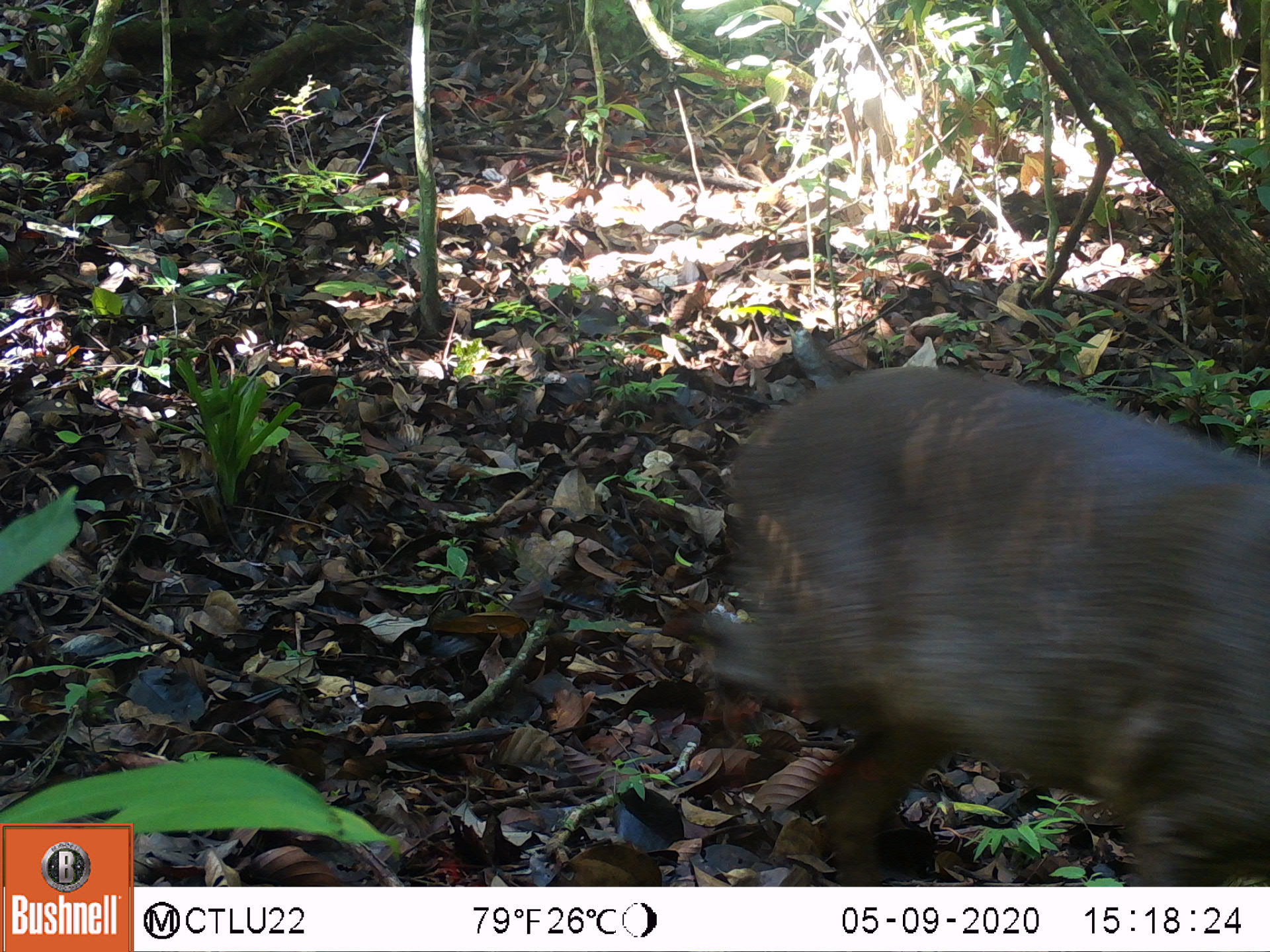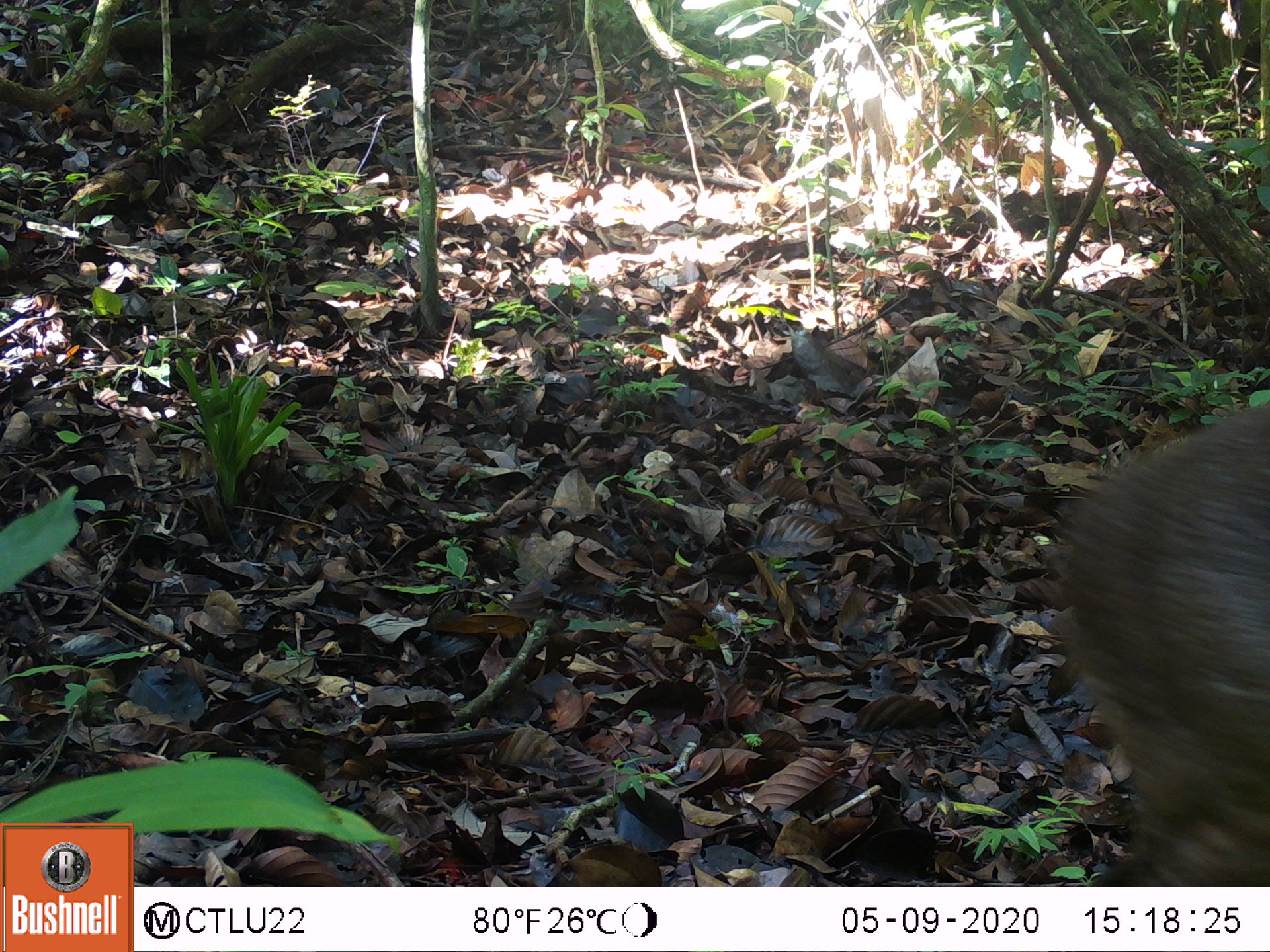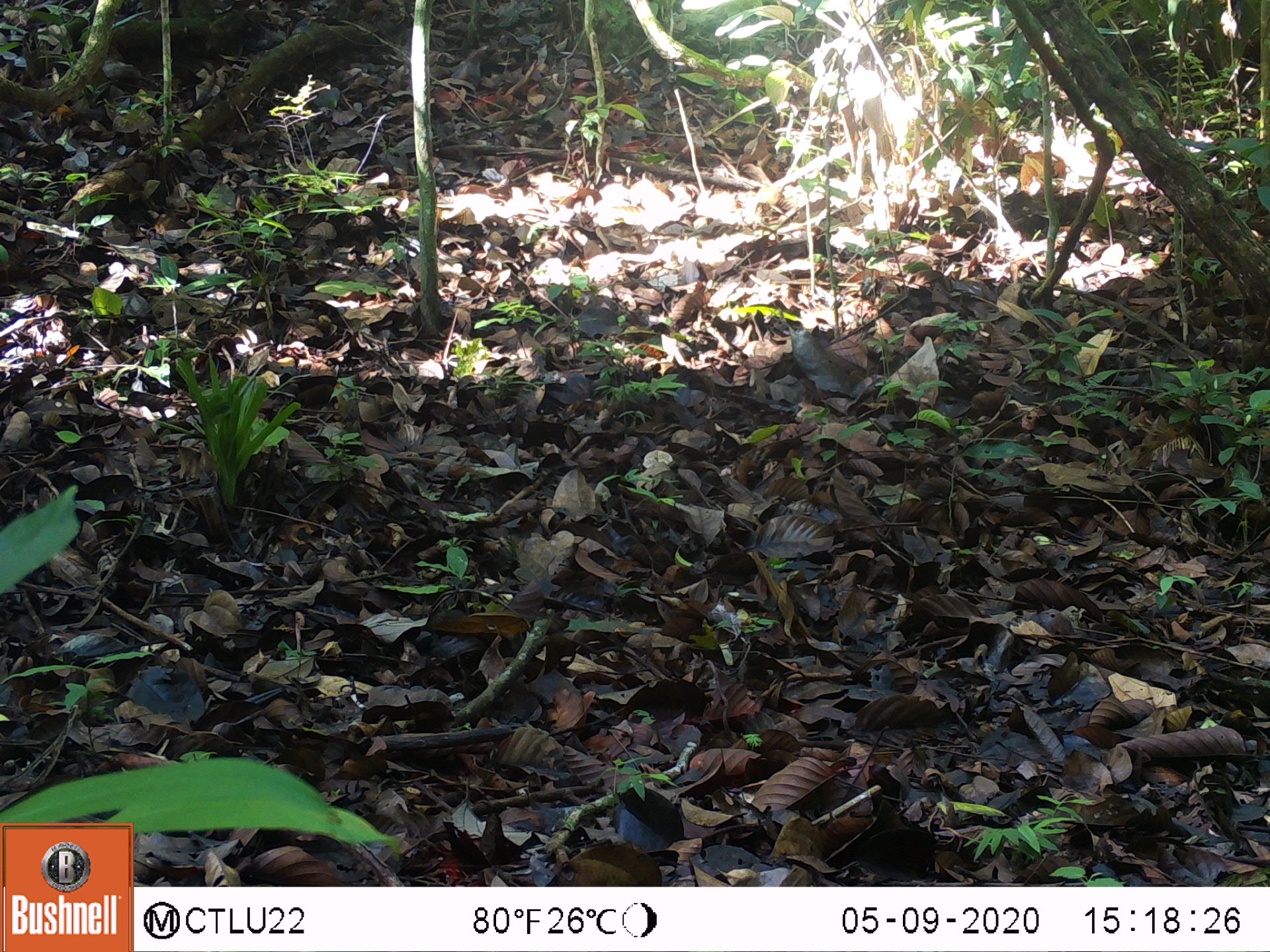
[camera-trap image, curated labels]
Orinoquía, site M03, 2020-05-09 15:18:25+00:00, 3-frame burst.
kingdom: Animalia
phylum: Chordata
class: Mammalia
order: Artiodactyla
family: Cervidae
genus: Mazama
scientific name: Mazama americana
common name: red brocket deer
Red brocket deer (Mazama americana).